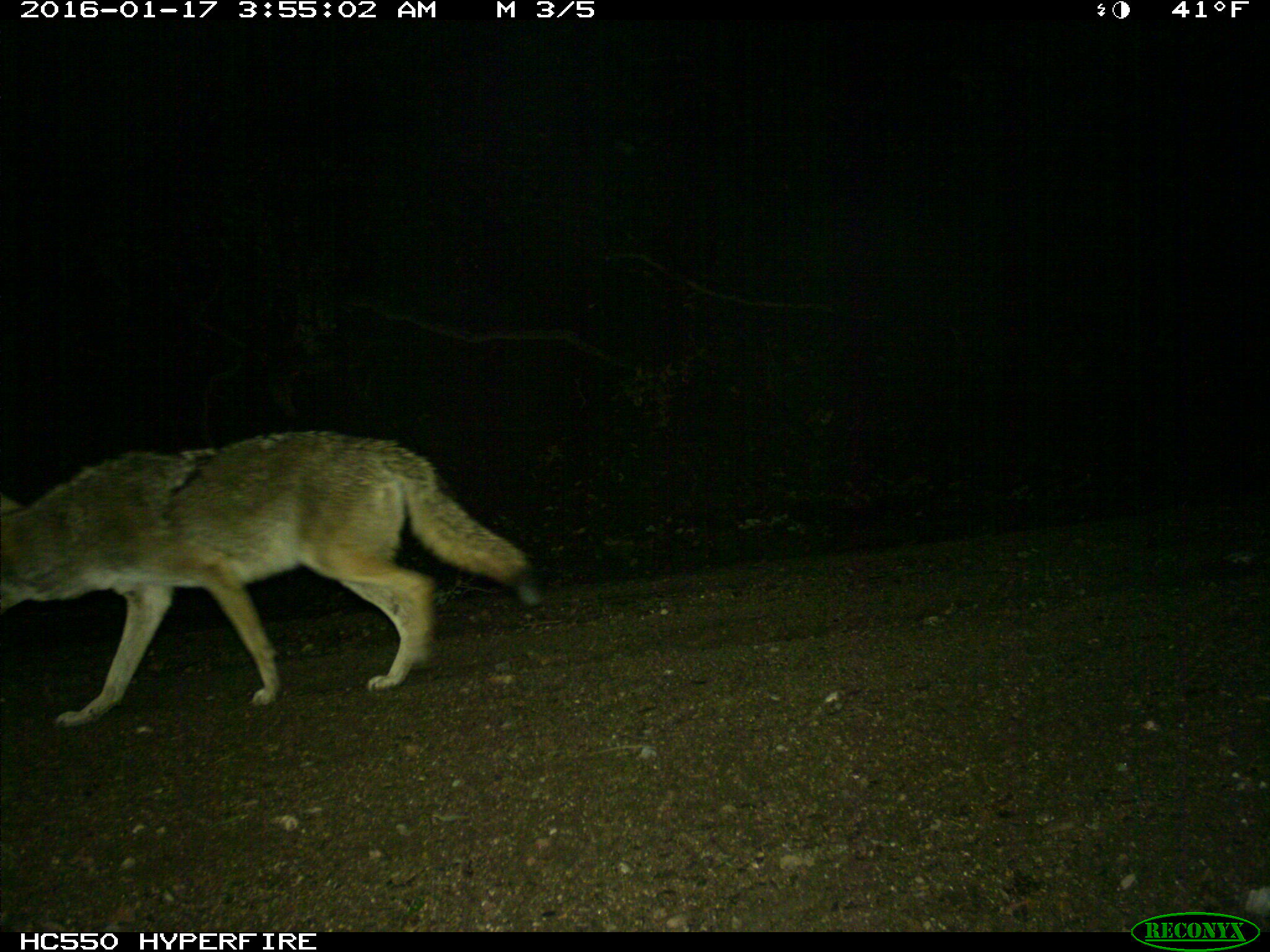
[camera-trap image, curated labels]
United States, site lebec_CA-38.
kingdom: Animalia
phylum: Chordata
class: Mammalia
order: Carnivora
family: Canidae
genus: Canis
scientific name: Canis latrans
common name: coyote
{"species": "Canis latrans (coyote)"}